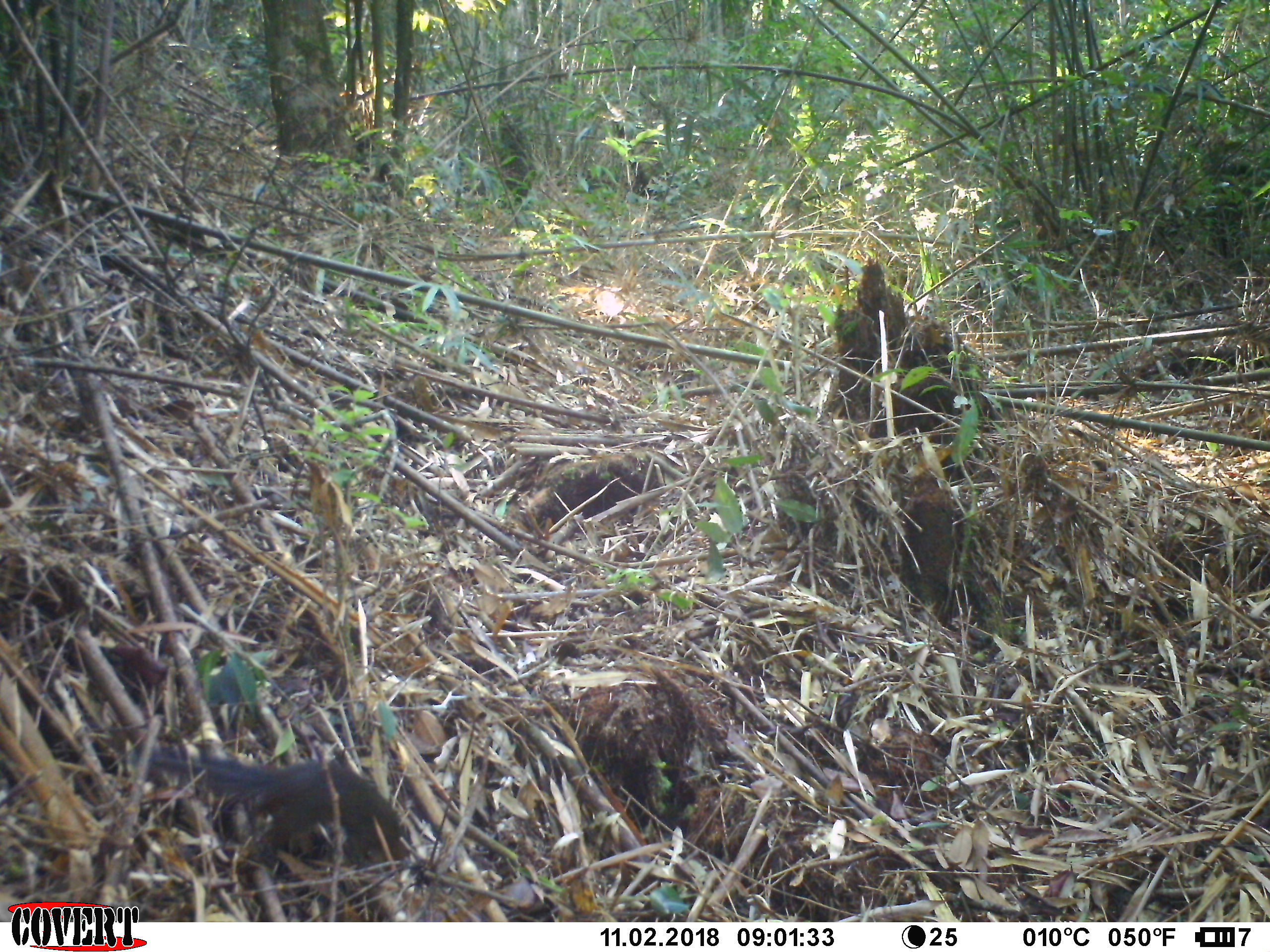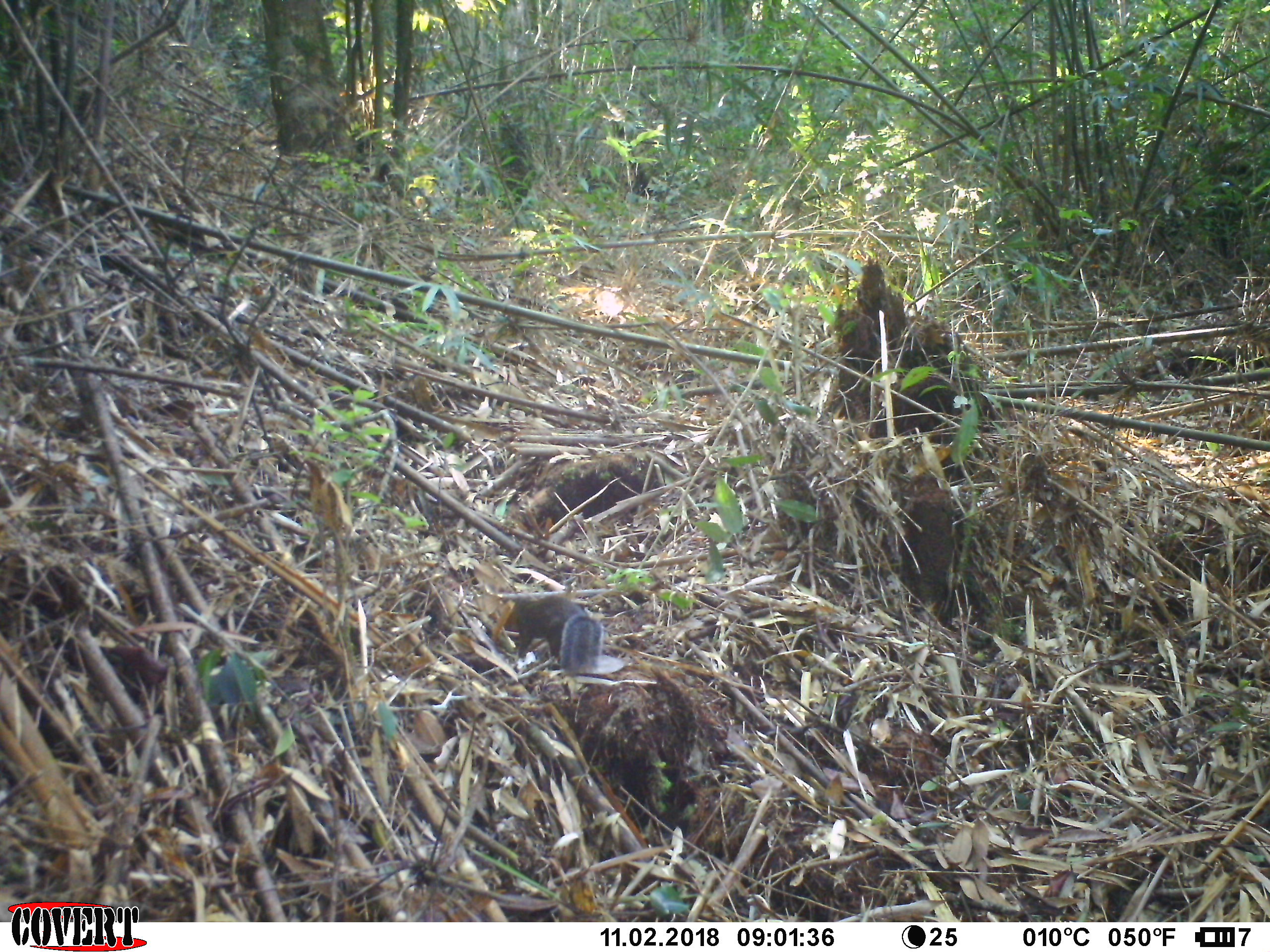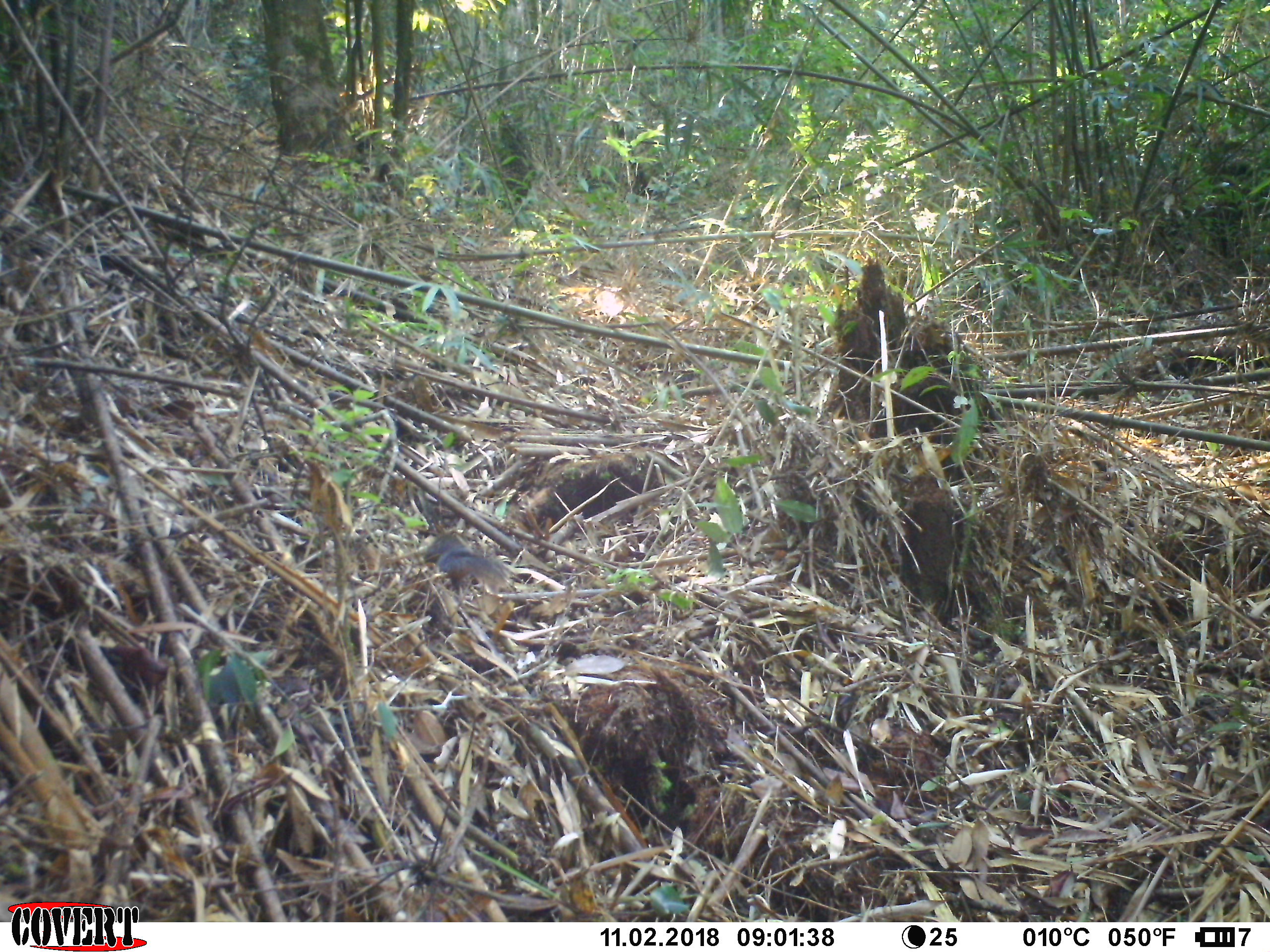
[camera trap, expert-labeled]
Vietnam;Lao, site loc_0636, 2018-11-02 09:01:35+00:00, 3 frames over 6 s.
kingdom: Animalia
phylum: Chordata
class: Mammalia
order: Rodentia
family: Sciuridae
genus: Dremomys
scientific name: Dremomys rufigenis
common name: red-cheeked squirrel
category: red cheeked squirrel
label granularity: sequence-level